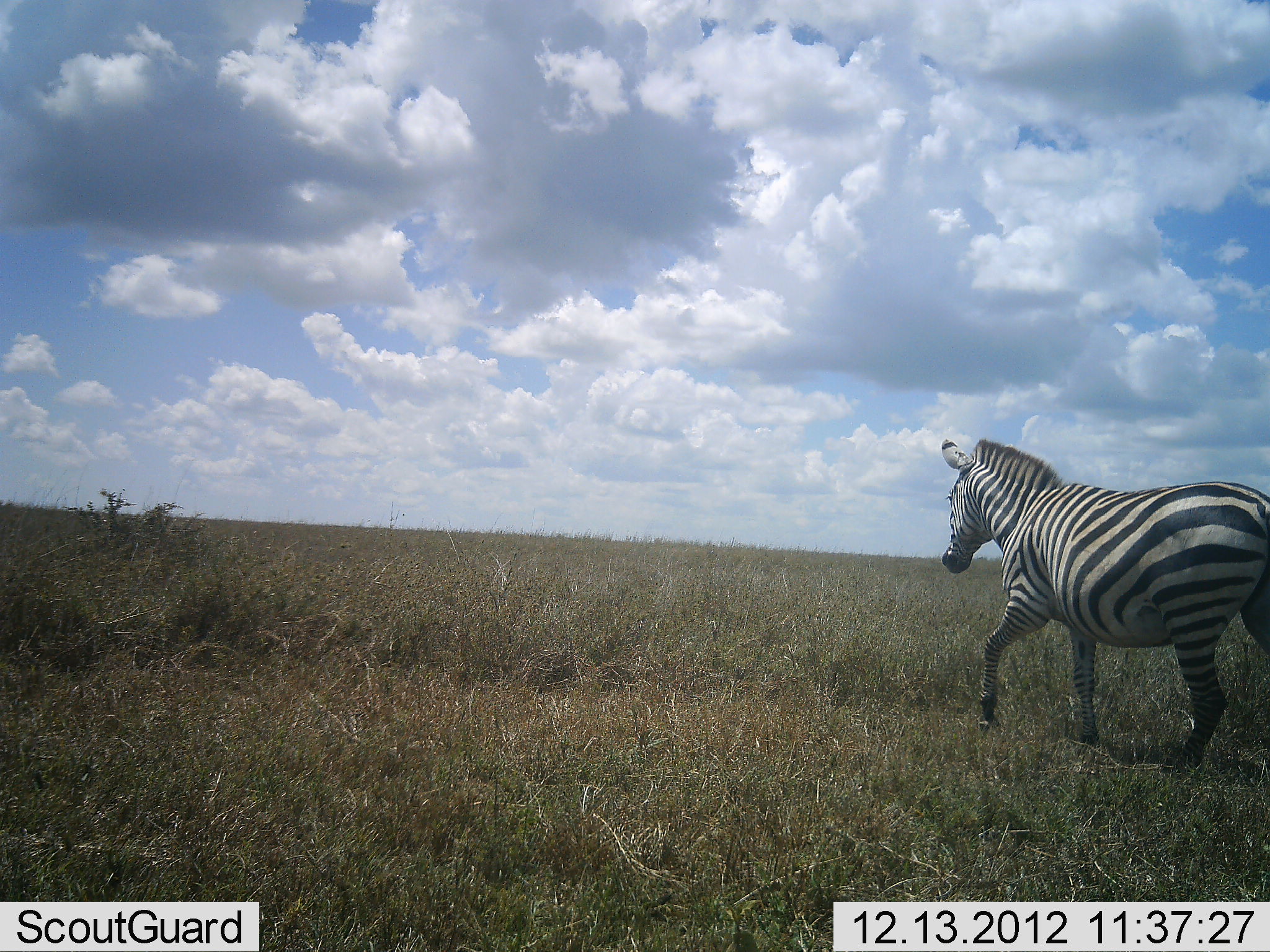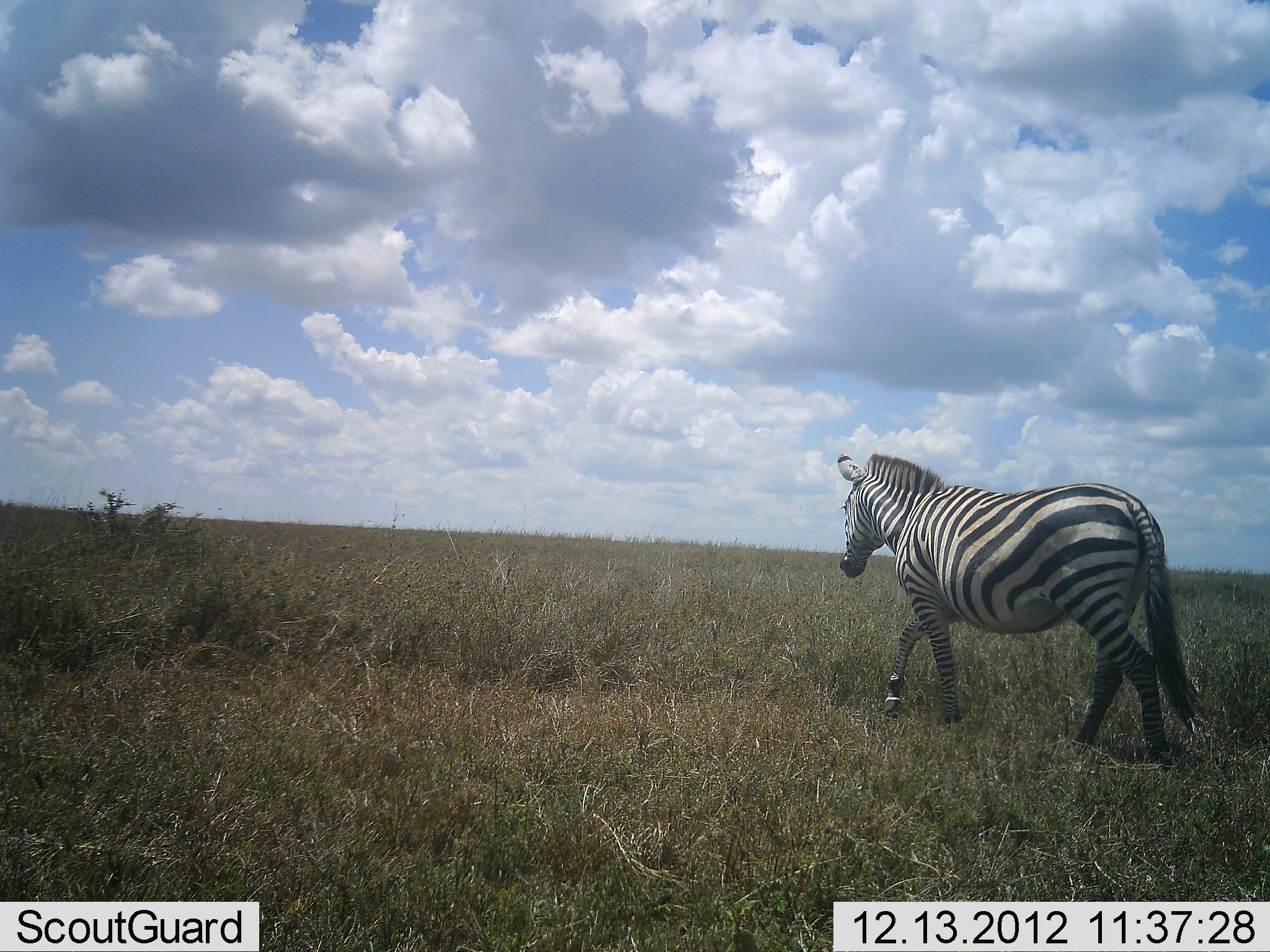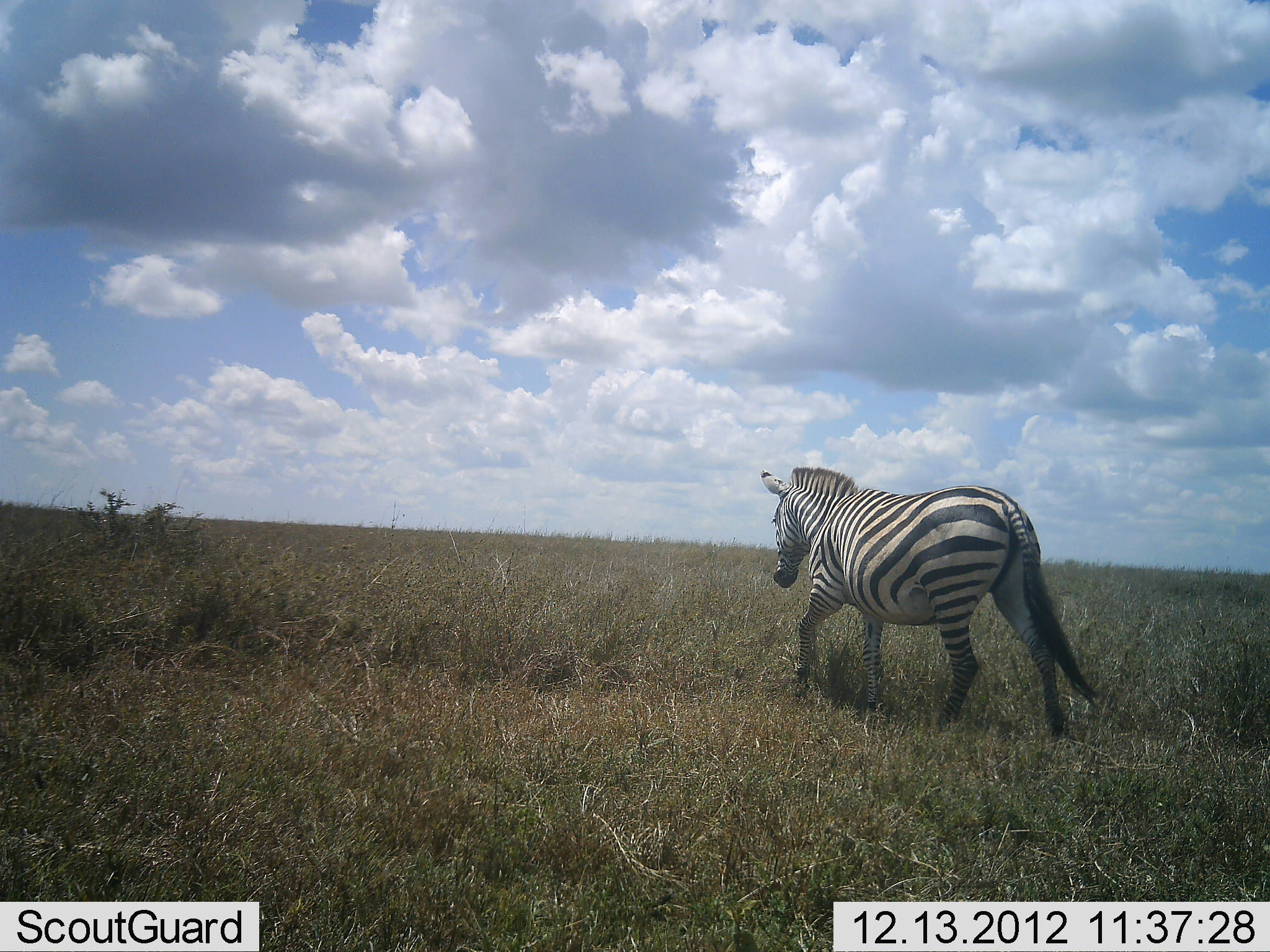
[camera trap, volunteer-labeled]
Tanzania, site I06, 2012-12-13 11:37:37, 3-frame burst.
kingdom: Animalia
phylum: Chordata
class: Mammalia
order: Perissodactyla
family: Equidae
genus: Equus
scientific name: Equus quagga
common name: plains zebra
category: zebra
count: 1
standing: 5%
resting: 0%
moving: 100%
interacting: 0%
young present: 0%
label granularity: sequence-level